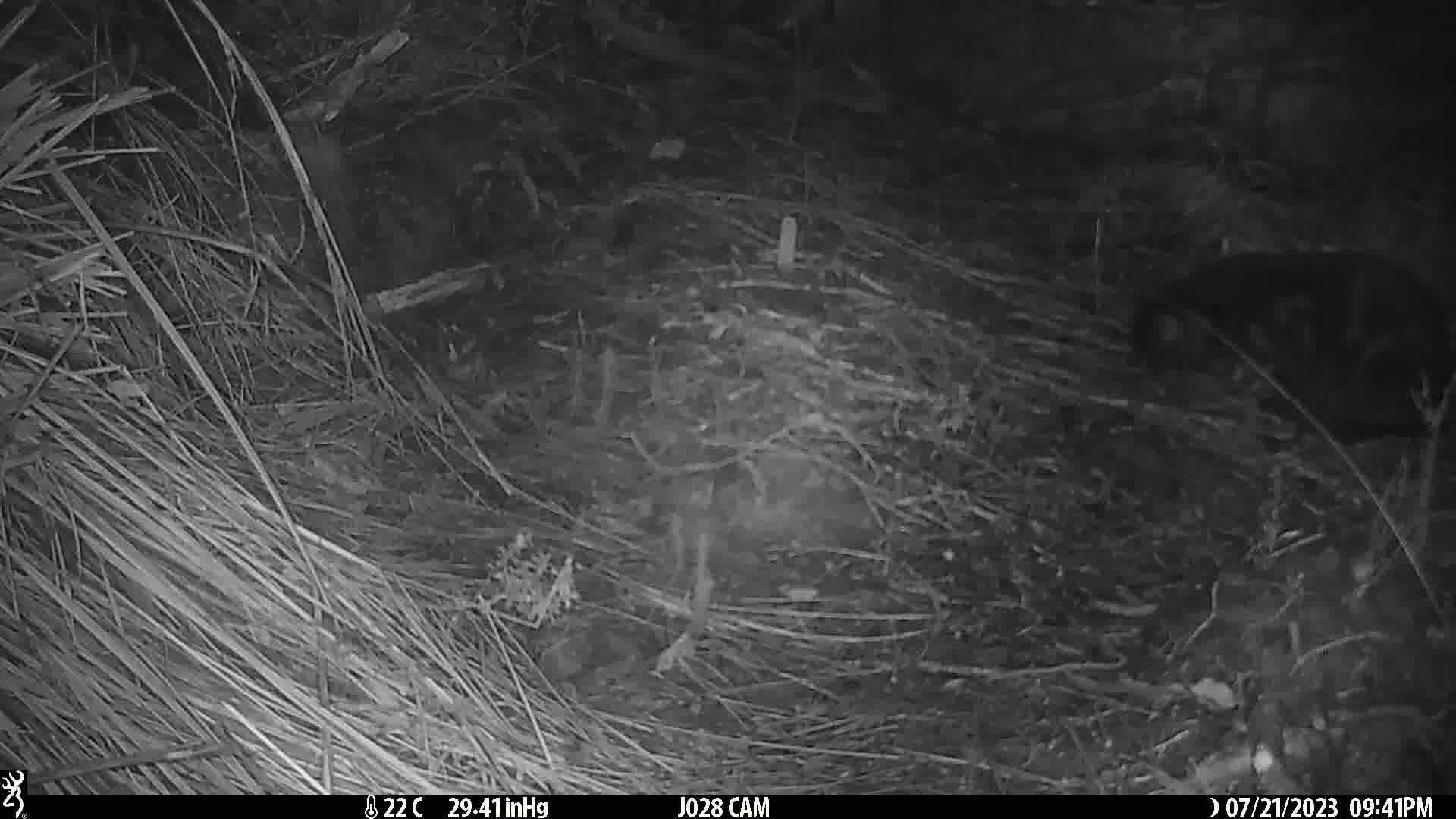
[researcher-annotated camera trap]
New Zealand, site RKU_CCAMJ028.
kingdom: Animalia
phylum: Chordata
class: Mammalia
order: Carnivora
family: Felidae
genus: Felis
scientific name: Felis catus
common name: domestic cat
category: cat